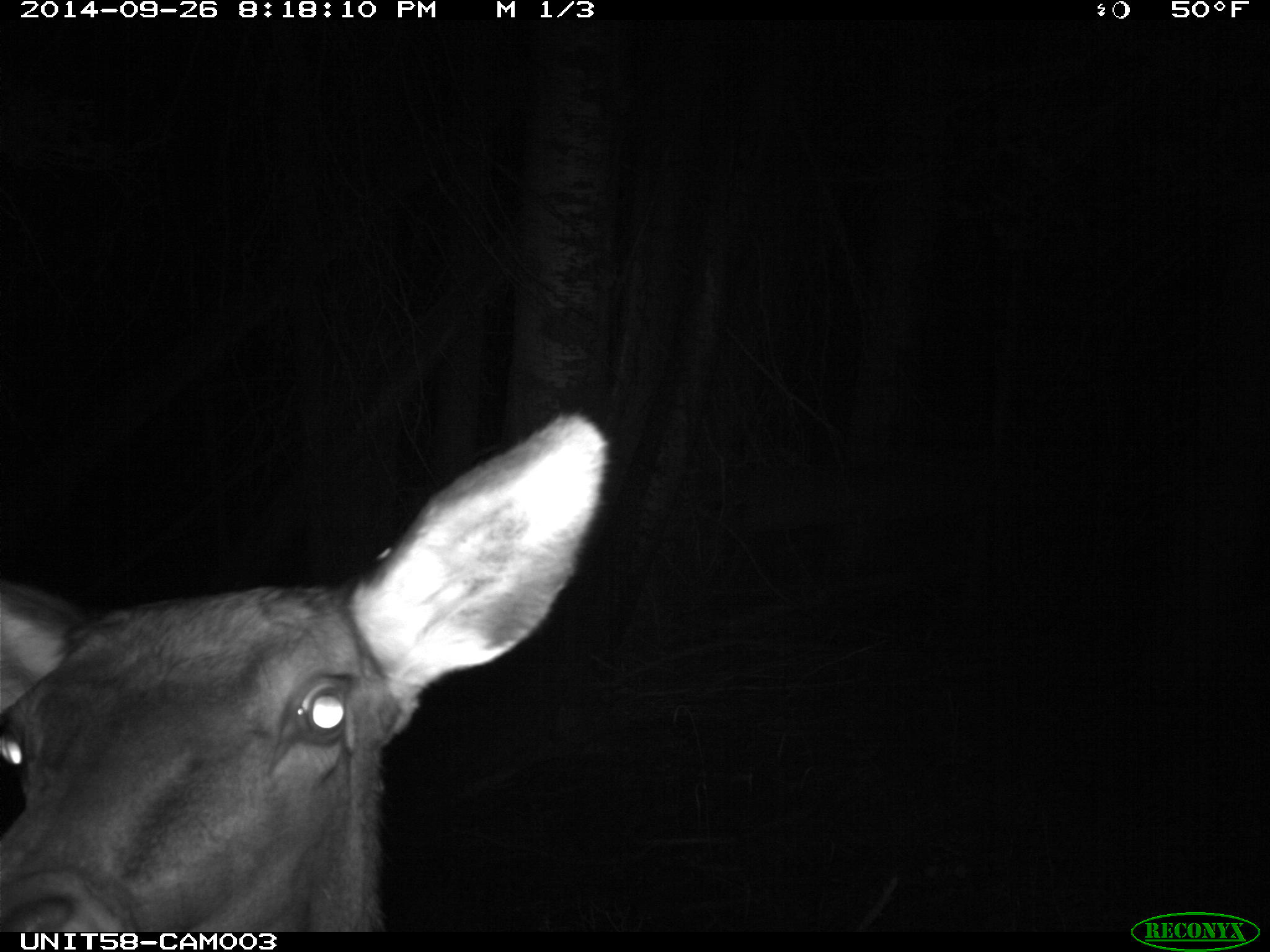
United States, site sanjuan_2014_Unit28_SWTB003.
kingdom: Animalia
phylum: Chordata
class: Mammalia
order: Artiodactyla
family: Cervidae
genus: Cervus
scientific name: Cervus elaphus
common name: red deer